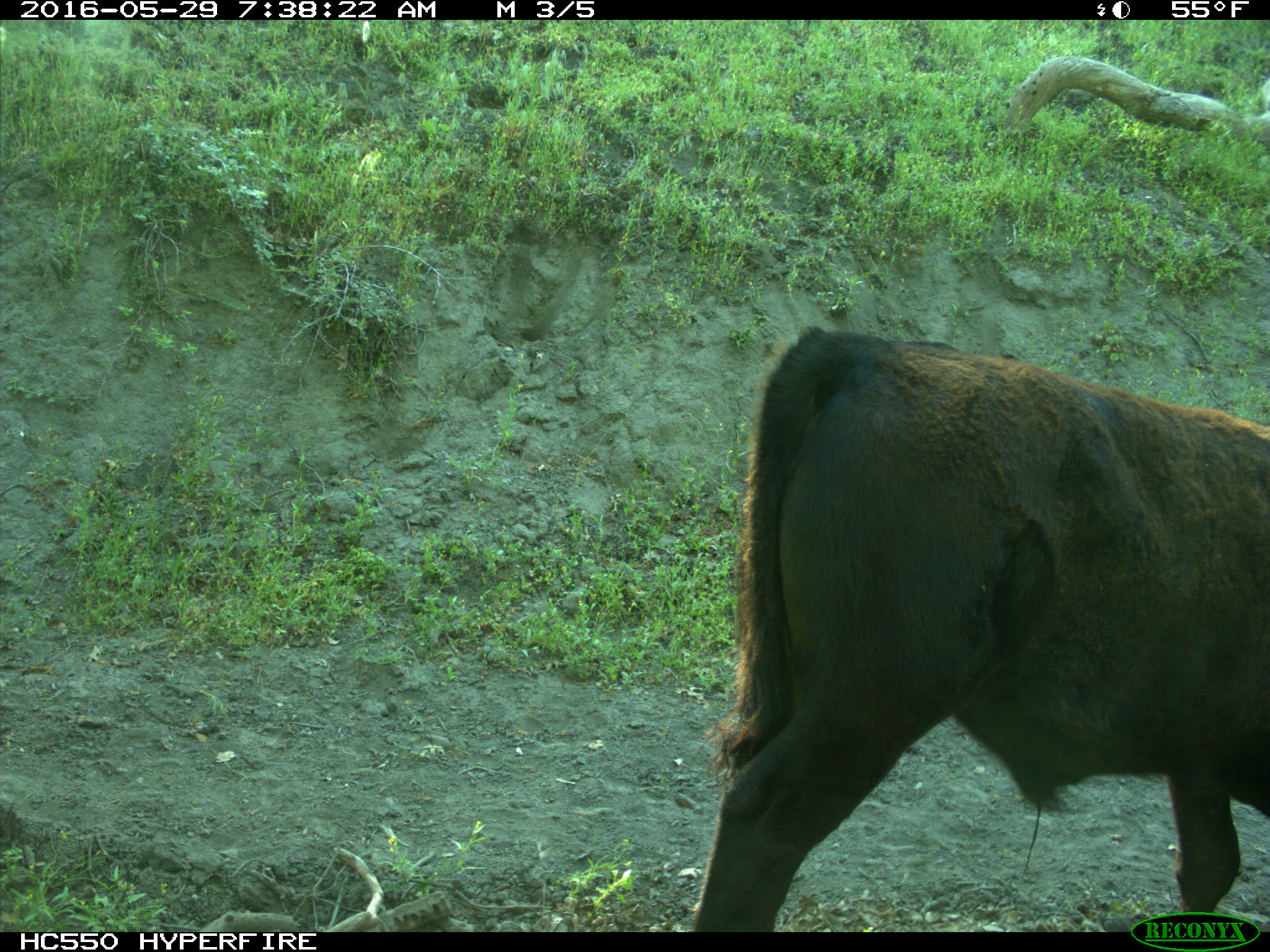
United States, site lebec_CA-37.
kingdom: Animalia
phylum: Chordata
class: Mammalia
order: Artiodactyla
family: Bovidae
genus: Bos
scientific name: Bos taurus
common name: domestic cow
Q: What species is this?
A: Bos taurus (domestic cow).